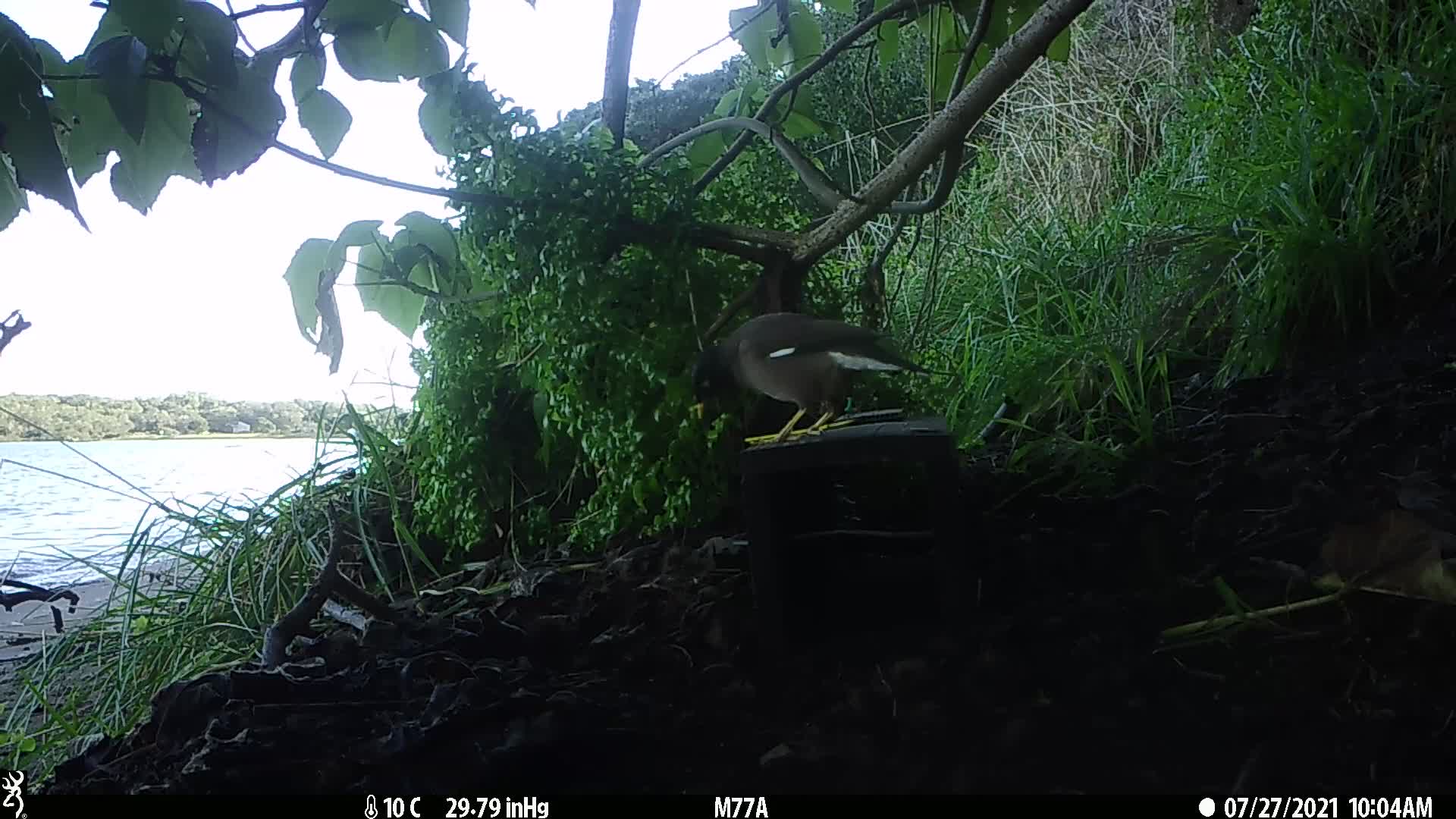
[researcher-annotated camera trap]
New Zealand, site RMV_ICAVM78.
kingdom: Animalia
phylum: Chordata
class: Aves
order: Passeriformes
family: Sturnidae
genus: Acridotheres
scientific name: Acridotheres tristis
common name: common myna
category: myna